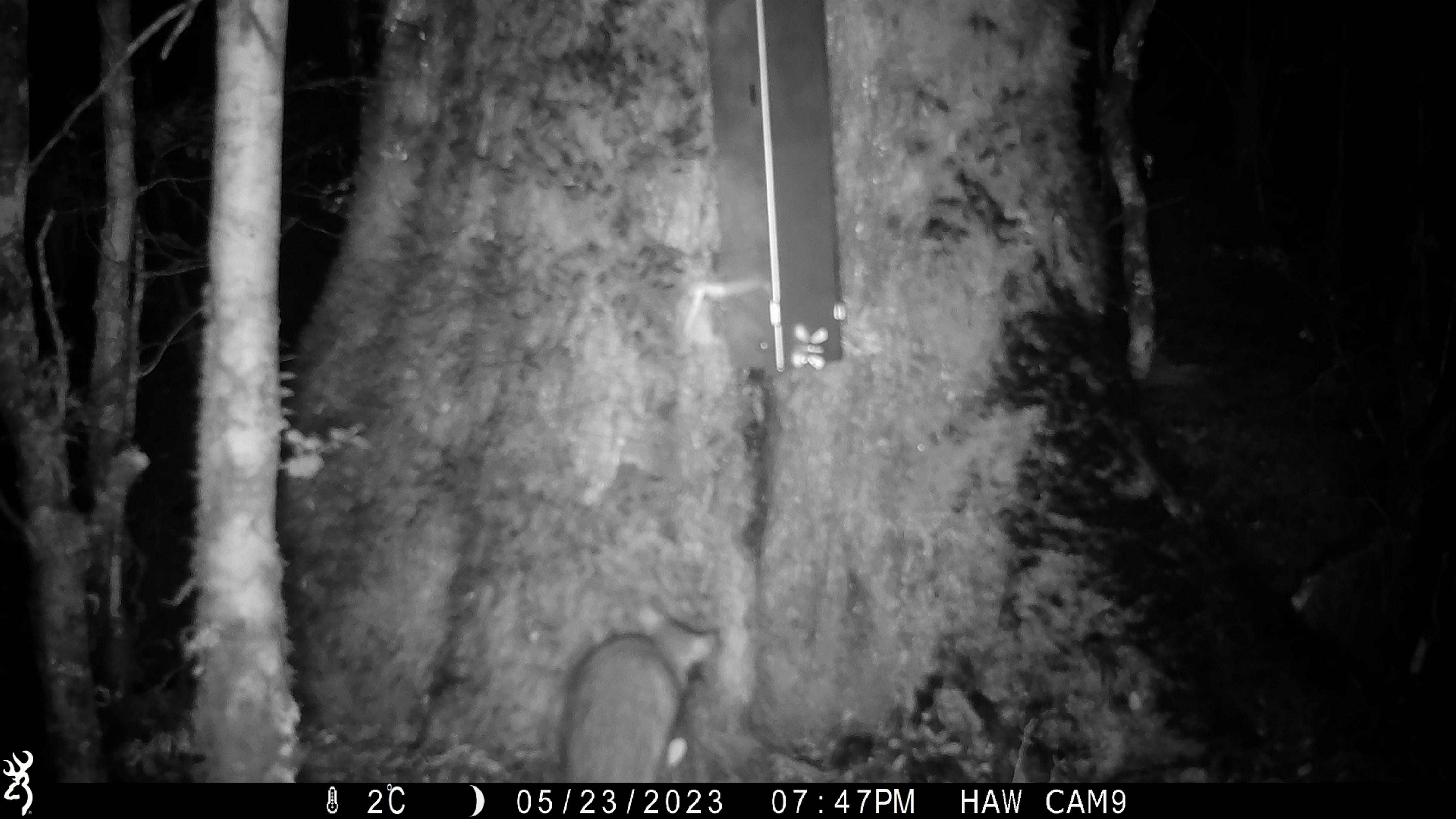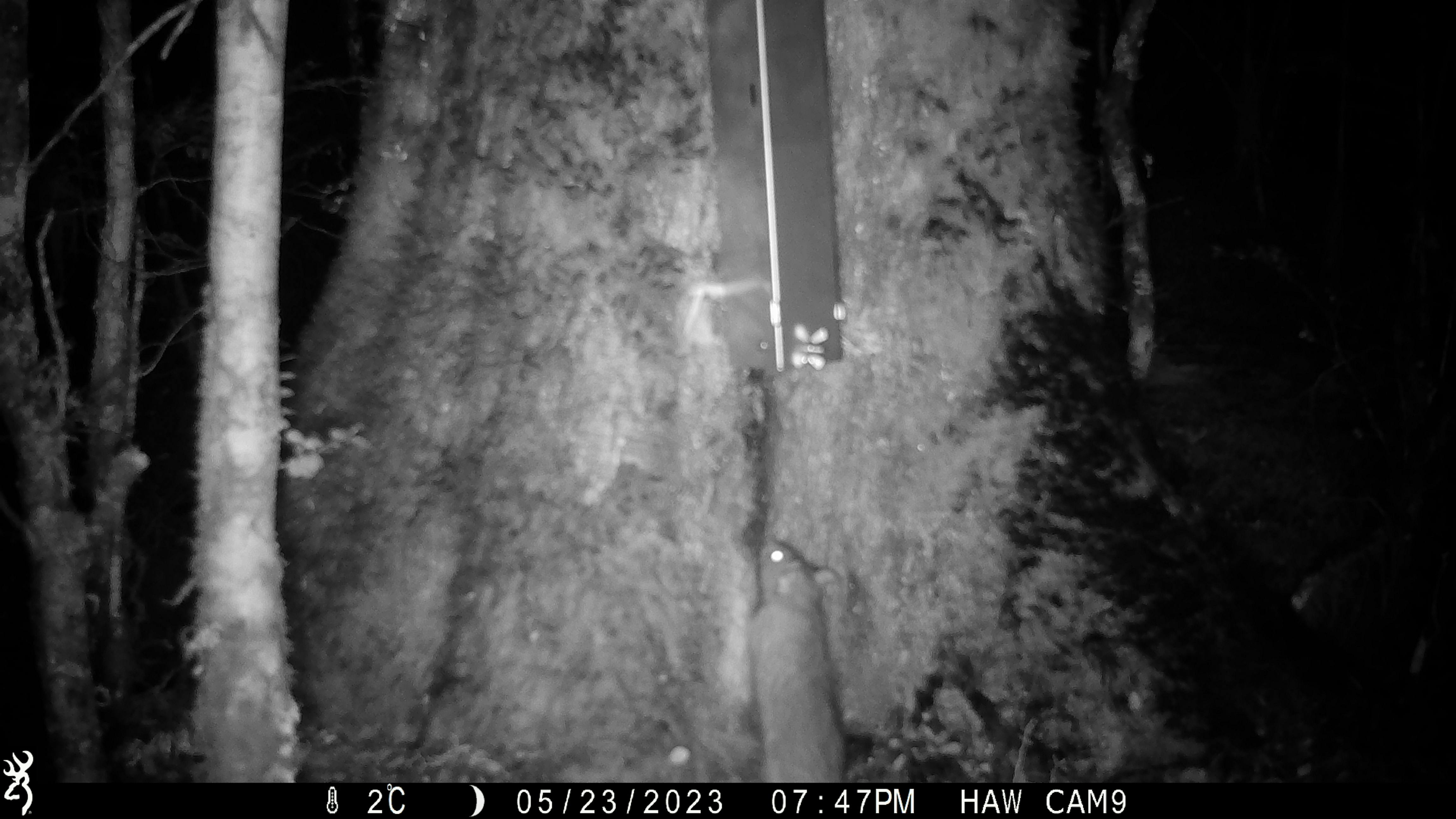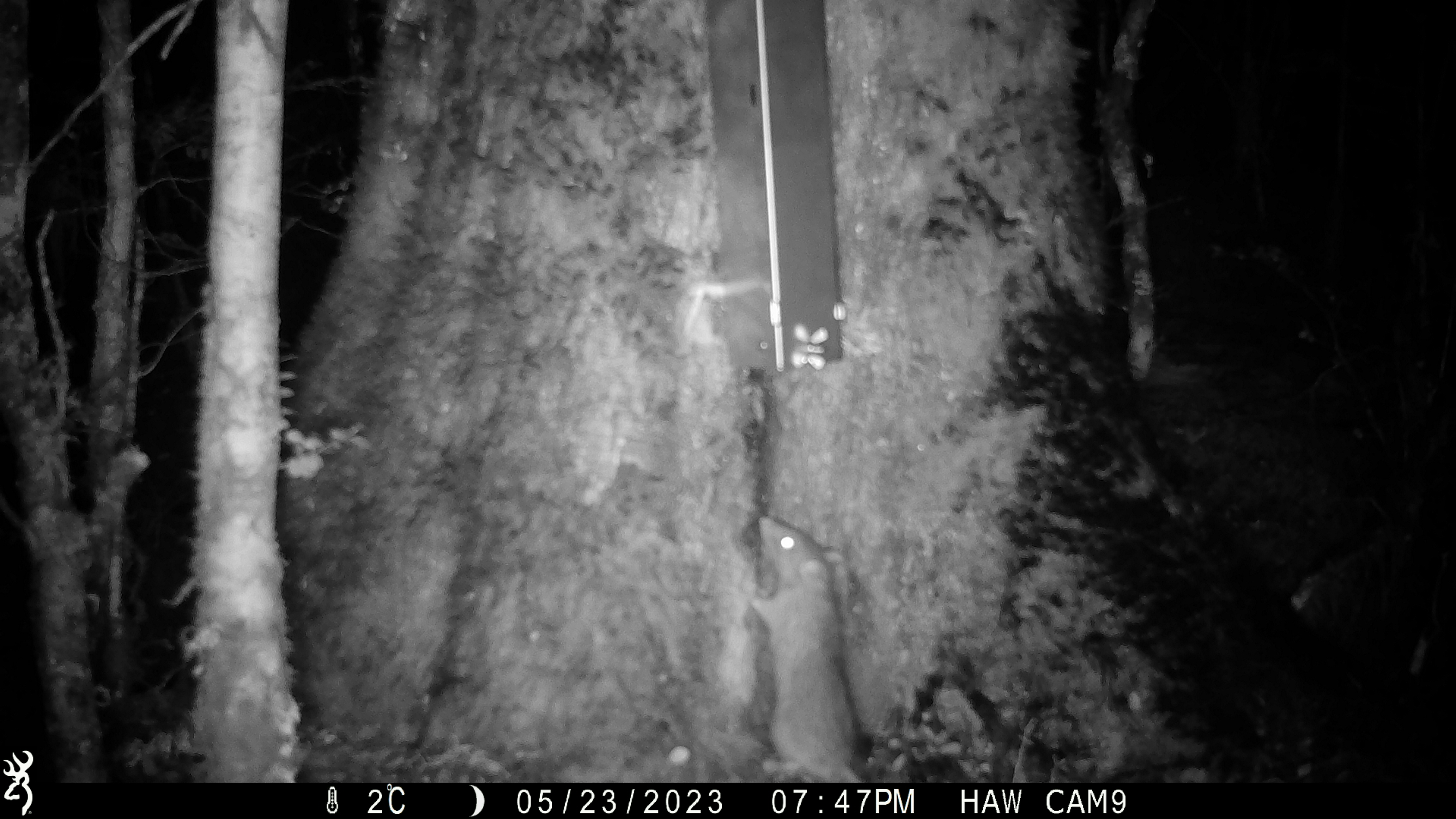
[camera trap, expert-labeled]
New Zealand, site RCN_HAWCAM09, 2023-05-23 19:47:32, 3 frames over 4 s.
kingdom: Animalia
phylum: Chordata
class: Mammalia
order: Rodentia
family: Muridae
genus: Rattus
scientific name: Rattus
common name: rat